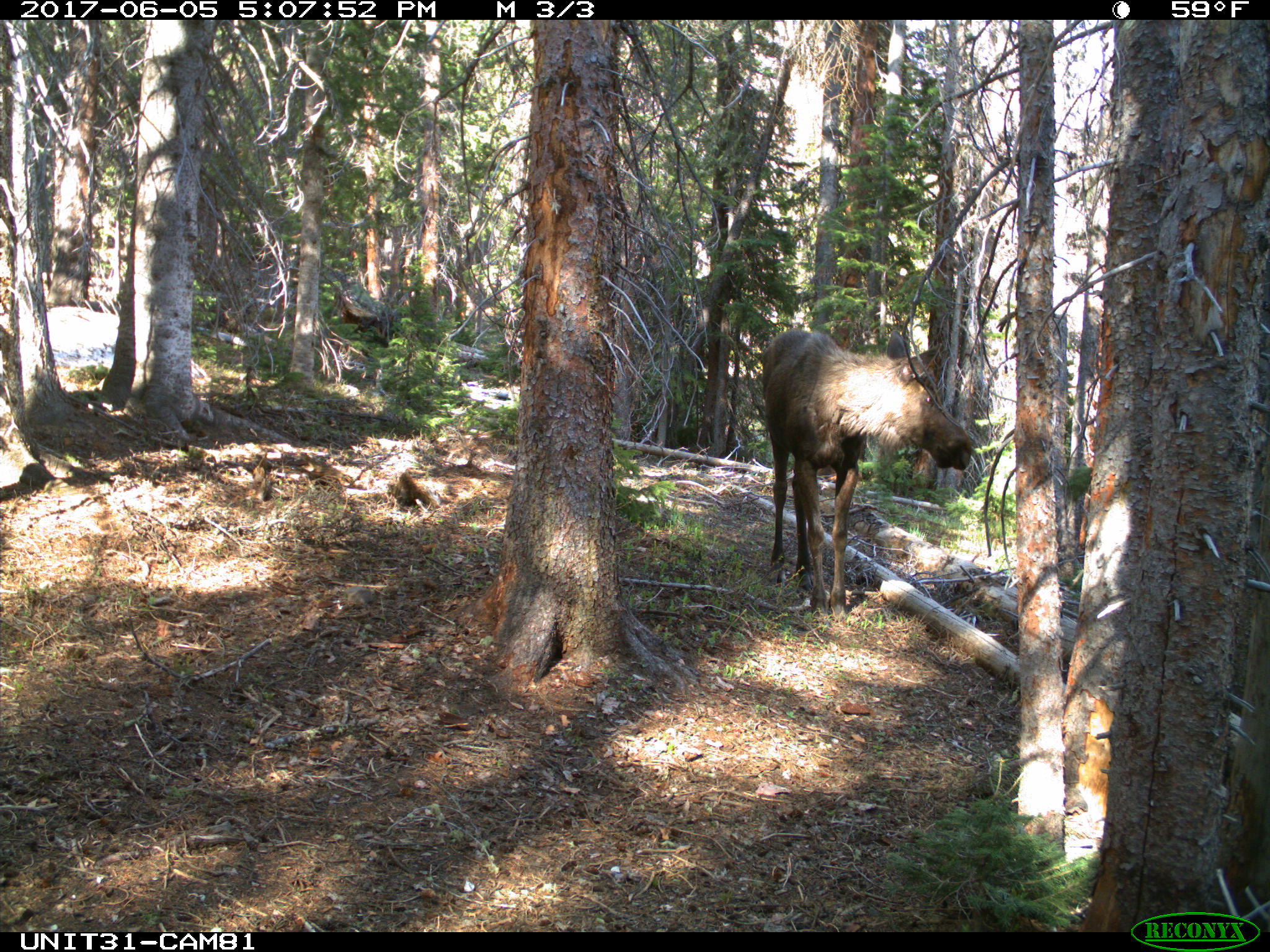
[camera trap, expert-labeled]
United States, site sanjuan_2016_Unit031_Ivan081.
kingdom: Animalia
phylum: Chordata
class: Mammalia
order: Artiodactyla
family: Cervidae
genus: Alces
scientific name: Alces alces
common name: moose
Alces alces (moose).